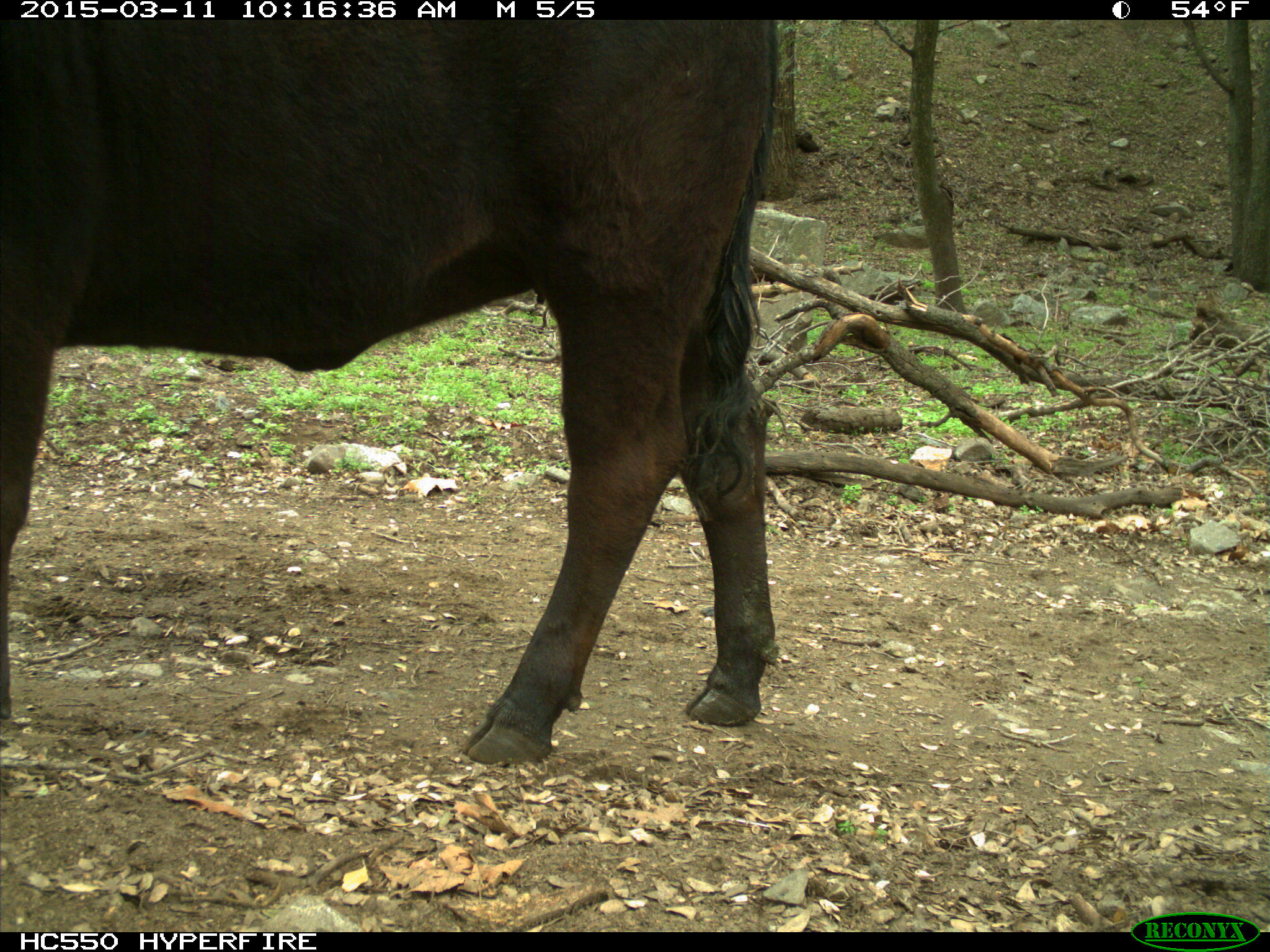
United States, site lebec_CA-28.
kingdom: Animalia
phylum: Chordata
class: Mammalia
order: Artiodactyla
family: Bovidae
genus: Bos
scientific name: Bos taurus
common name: domestic cow